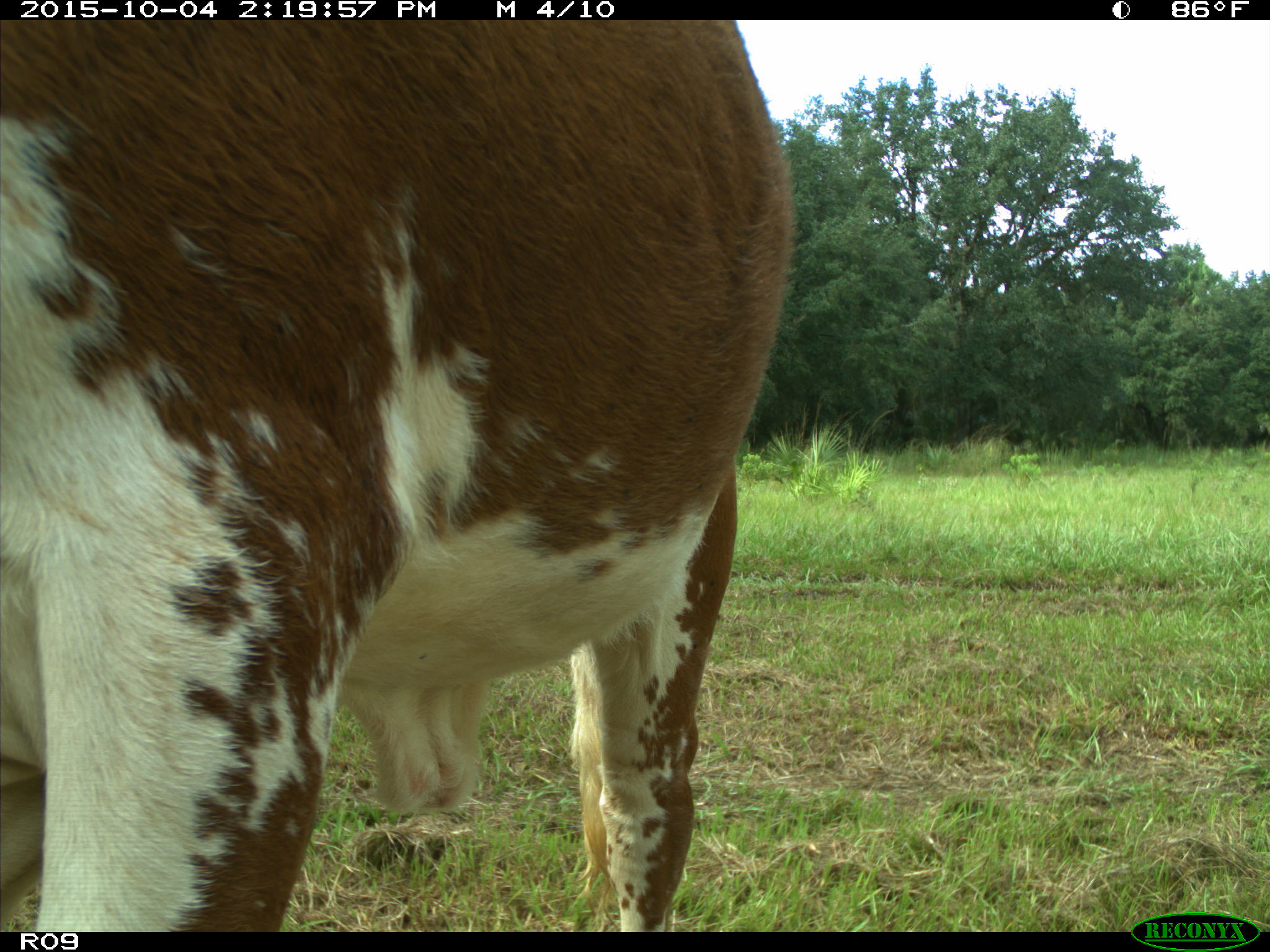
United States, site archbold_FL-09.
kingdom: Animalia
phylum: Chordata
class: Mammalia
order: Artiodactyla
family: Bovidae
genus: Bos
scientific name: Bos taurus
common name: domestic cow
Bos taurus (domestic cow).